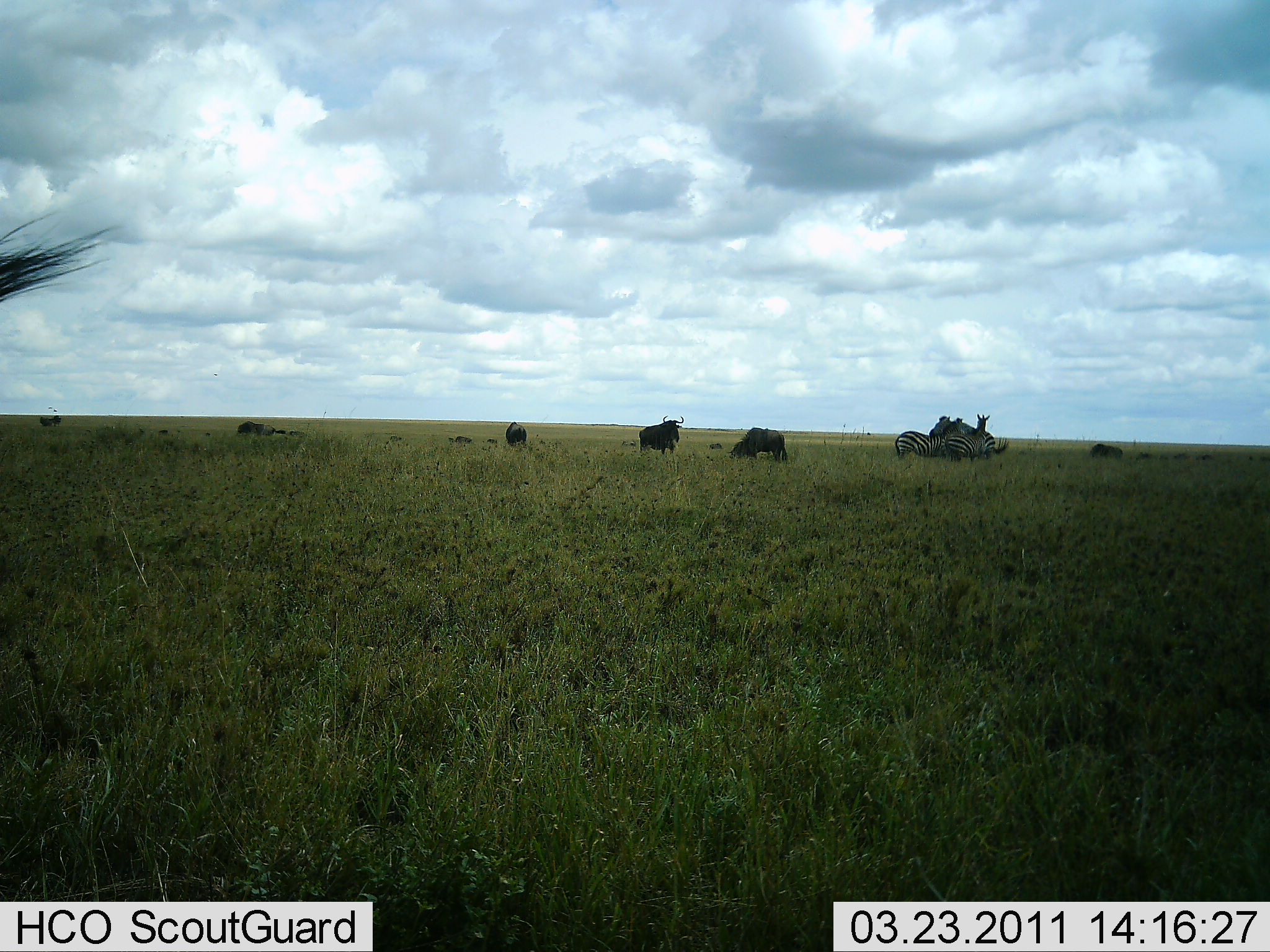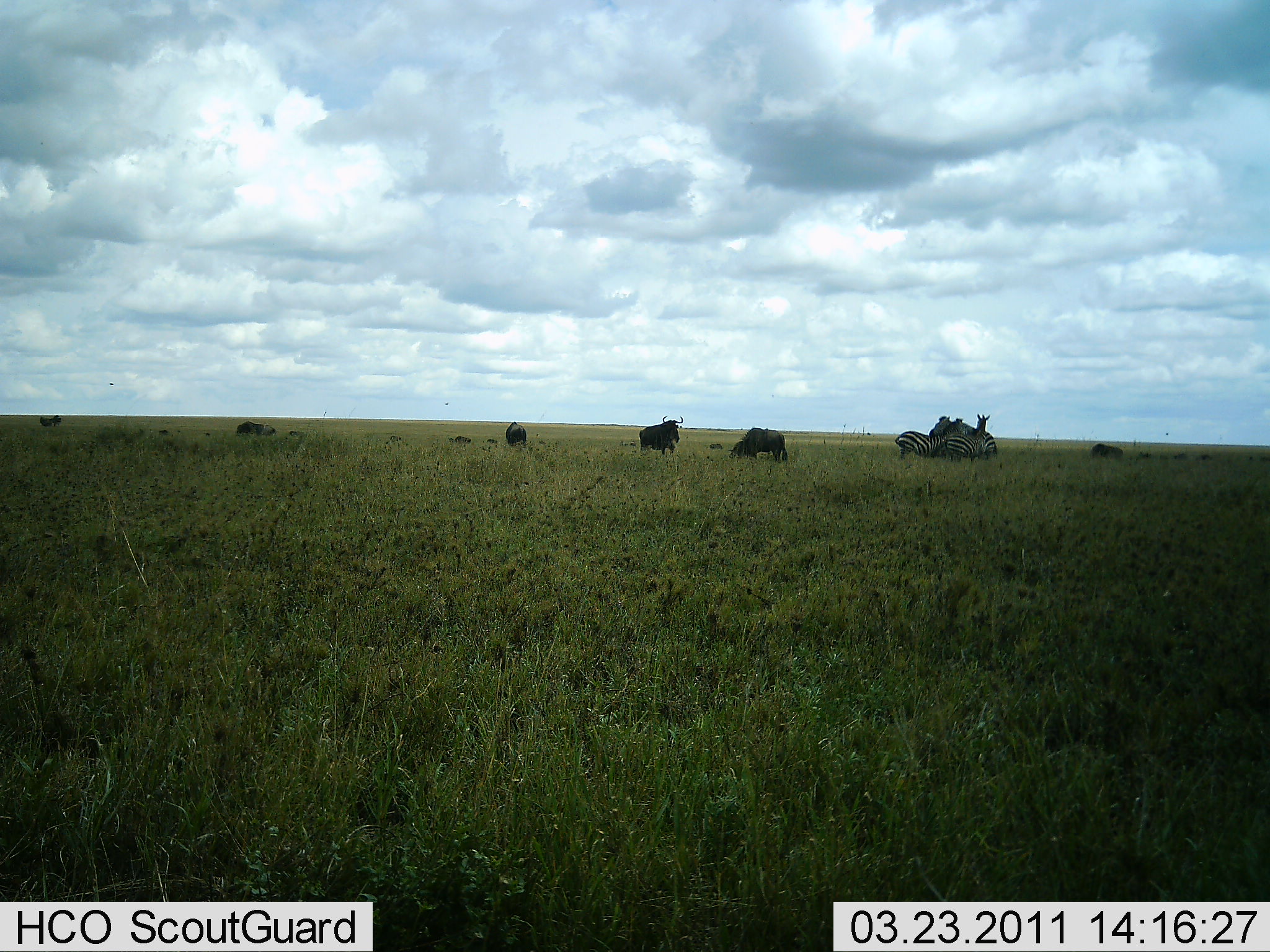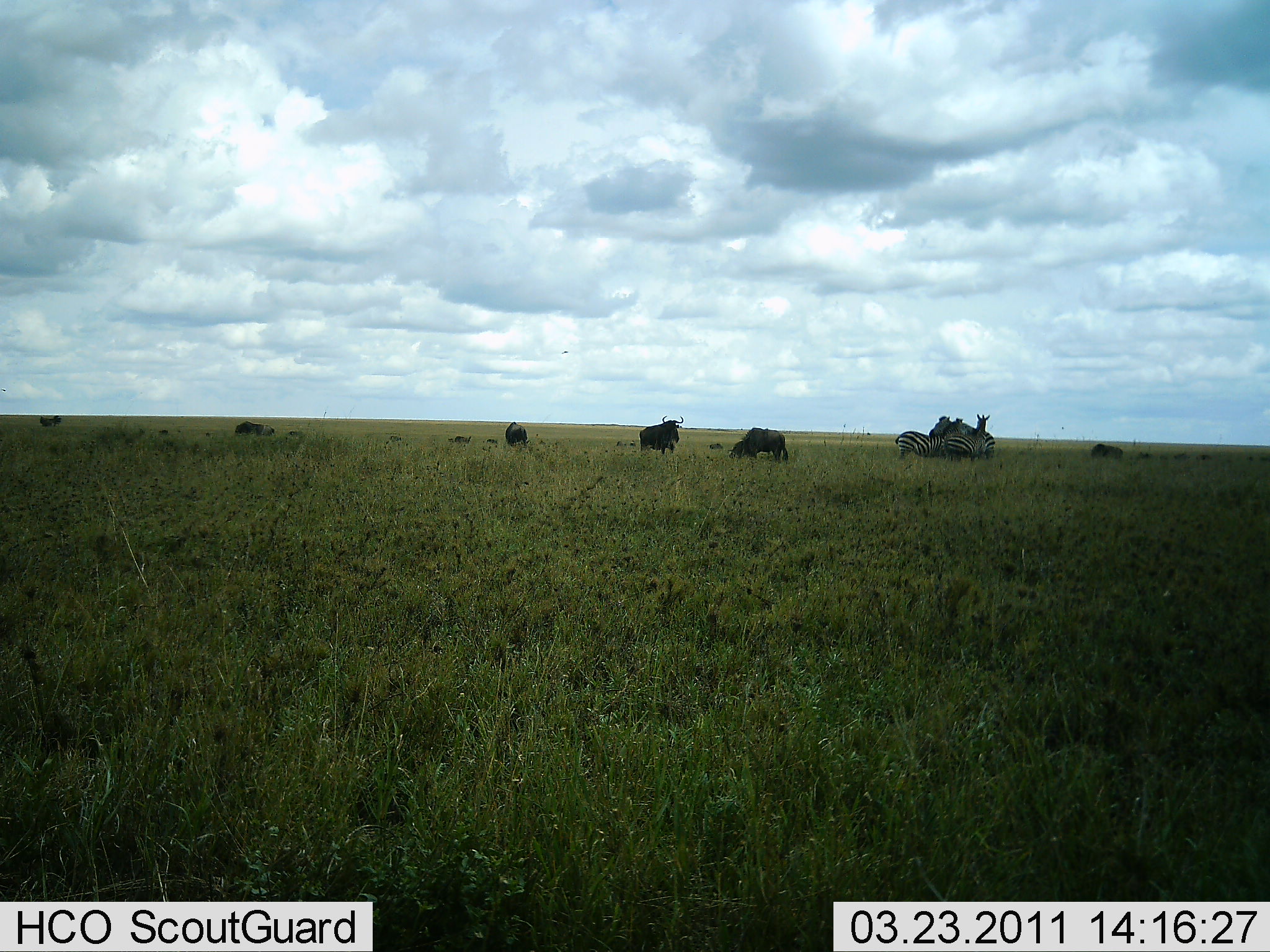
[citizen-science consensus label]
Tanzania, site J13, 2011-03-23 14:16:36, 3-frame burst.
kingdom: Animalia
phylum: Chordata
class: Mammalia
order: Artiodactyla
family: Bovidae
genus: Connochaetes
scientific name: Connochaetes taurinus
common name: blue wildebeest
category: wildebeest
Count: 6.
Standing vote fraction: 91%.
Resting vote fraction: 9%.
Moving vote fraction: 18%.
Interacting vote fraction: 9%.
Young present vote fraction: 0%.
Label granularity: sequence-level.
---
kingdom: Animalia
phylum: Chordata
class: Mammalia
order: Perissodactyla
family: Equidae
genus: Equus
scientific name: Equus quagga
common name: plains zebra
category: zebra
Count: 3.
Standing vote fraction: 94%.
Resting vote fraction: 6%.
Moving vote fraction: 6%.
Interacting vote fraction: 19%.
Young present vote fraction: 0%.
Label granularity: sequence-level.